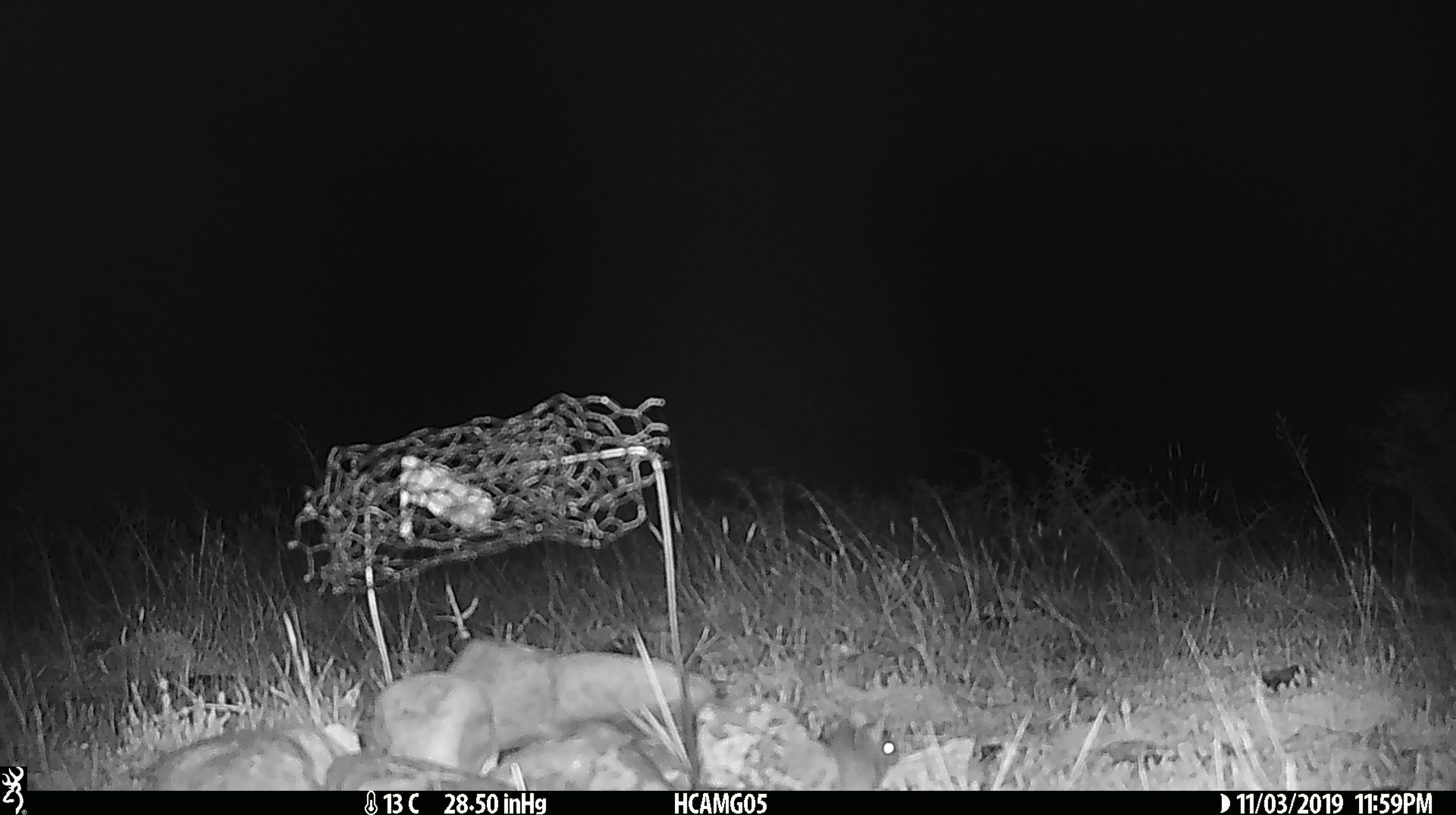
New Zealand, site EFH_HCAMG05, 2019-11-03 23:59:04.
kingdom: Animalia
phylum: Chordata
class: Mammalia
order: Rodentia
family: Muridae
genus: Mus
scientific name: Mus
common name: mouse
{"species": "mouse (Mus)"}